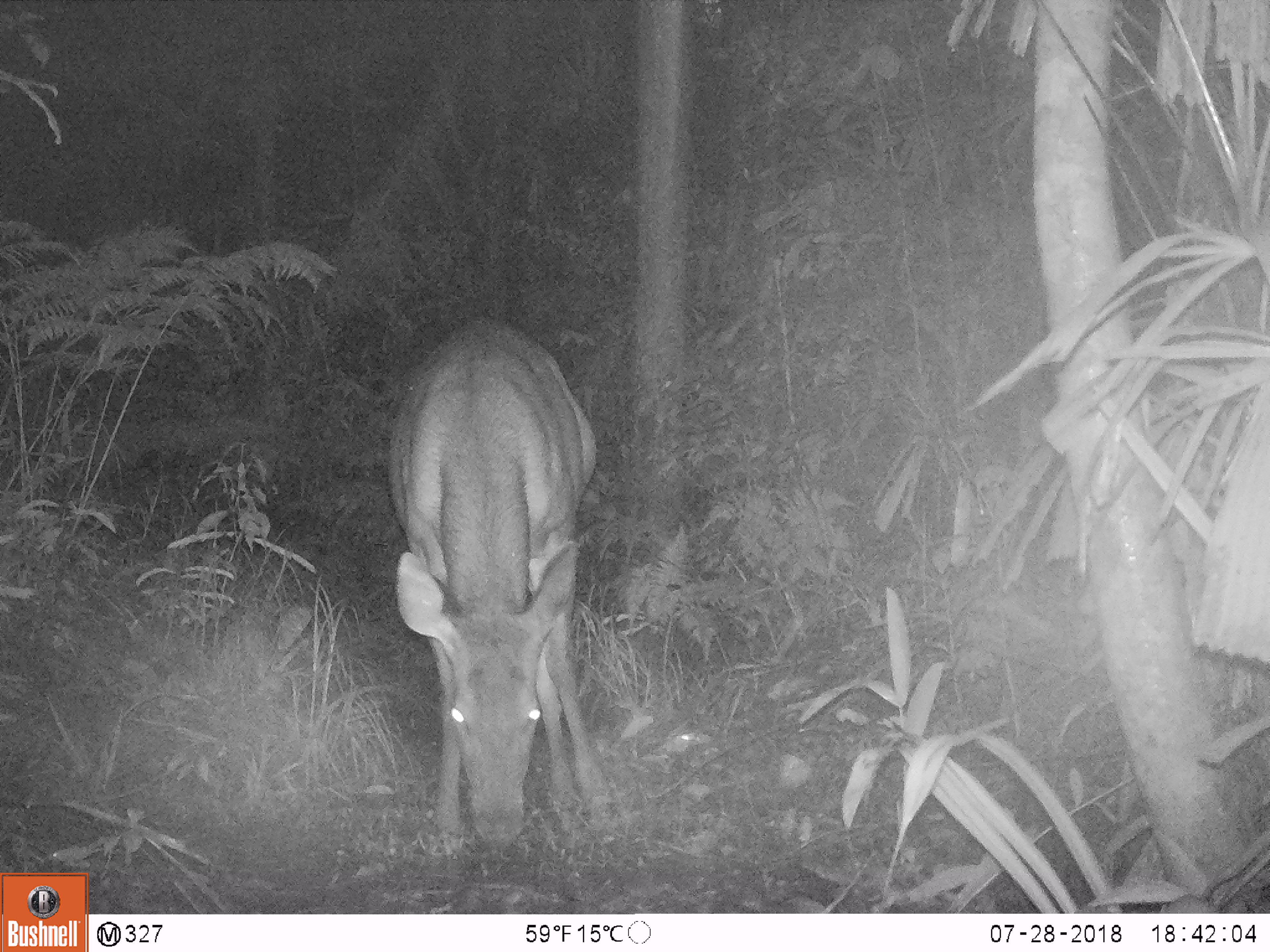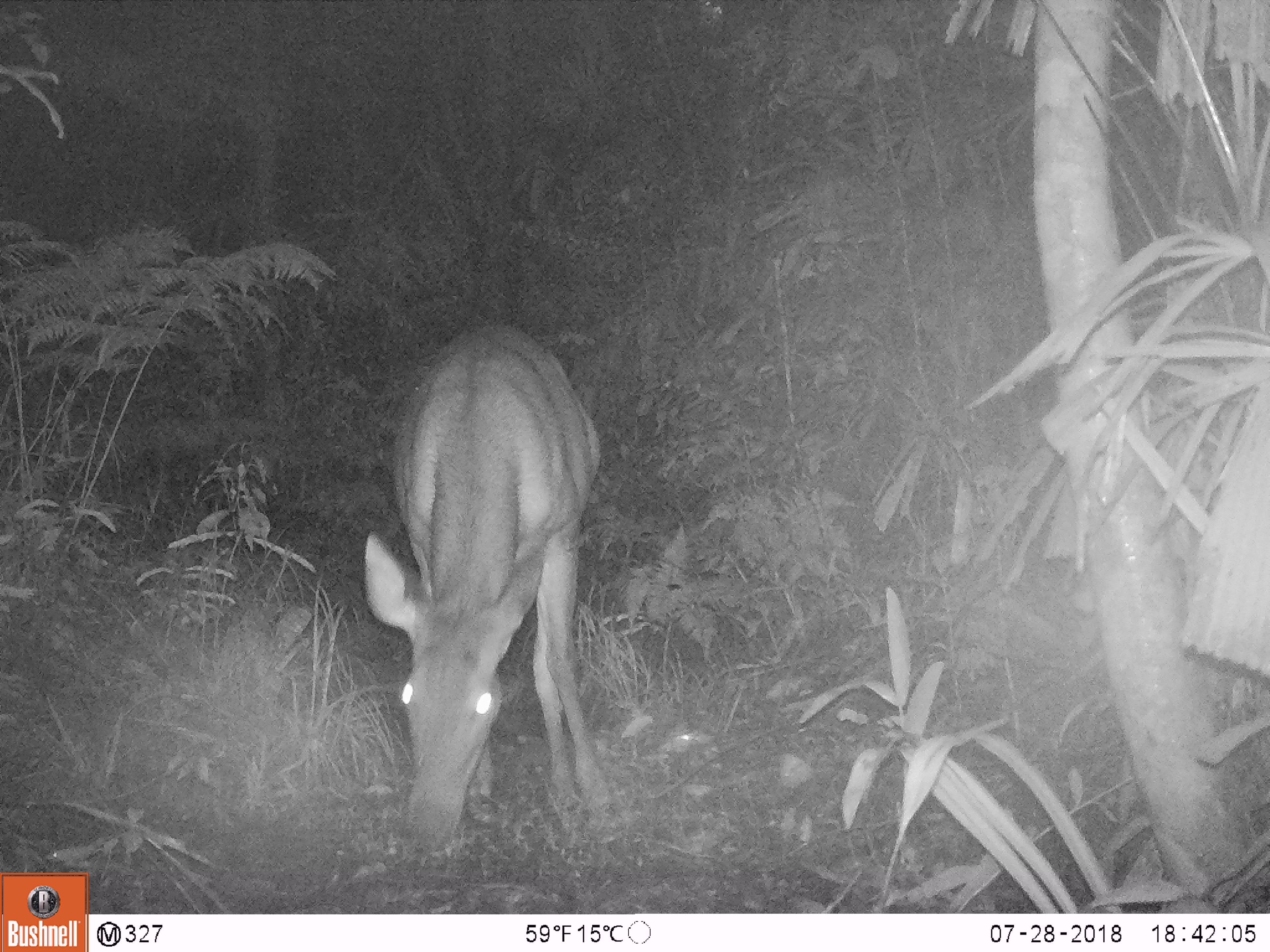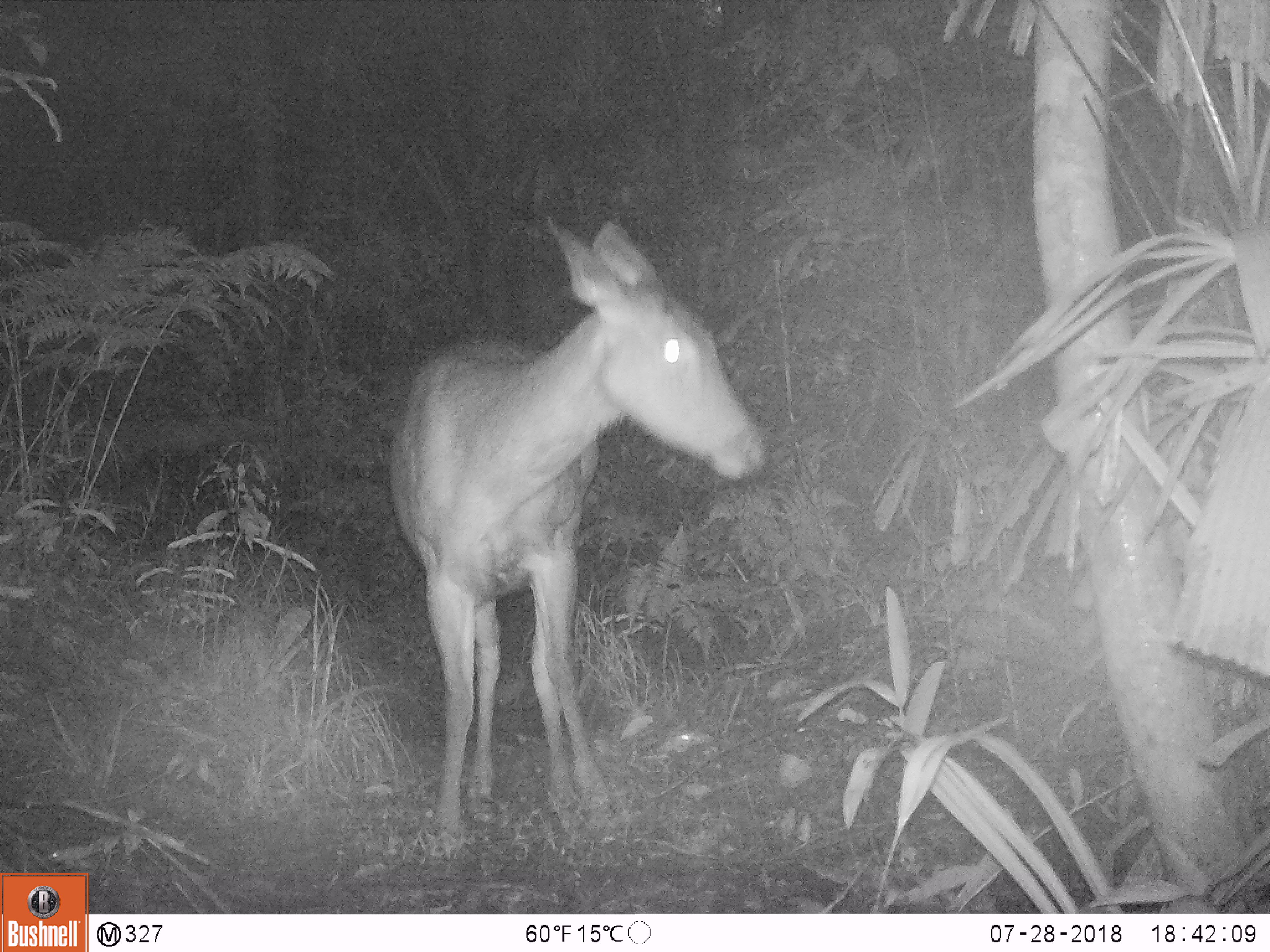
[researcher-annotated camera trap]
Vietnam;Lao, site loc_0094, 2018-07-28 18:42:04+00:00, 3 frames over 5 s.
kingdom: Animalia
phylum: Chordata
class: Mammalia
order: Artiodactyla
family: Cervidae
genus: Rusa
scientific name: Rusa unicolor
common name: sambar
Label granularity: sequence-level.